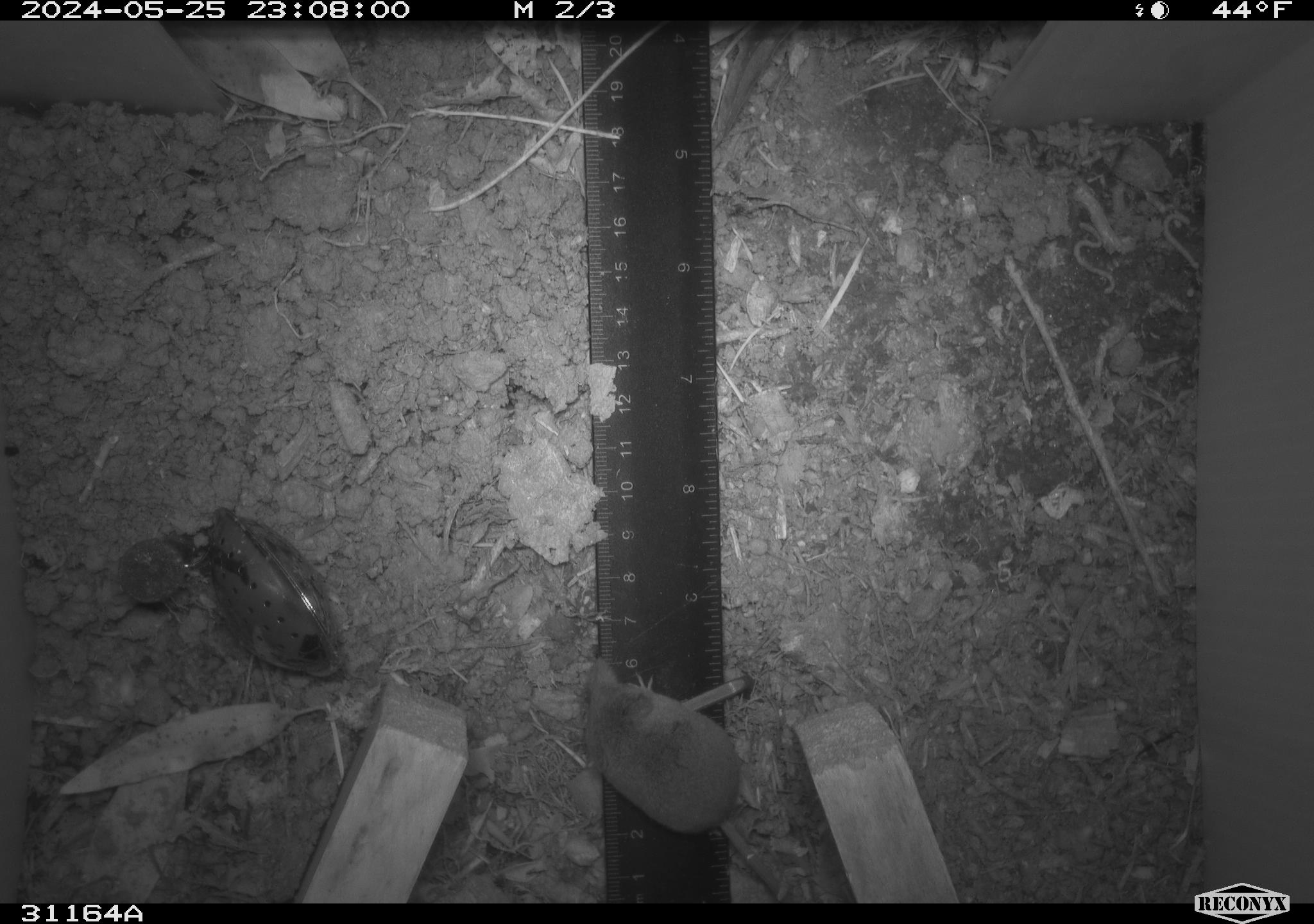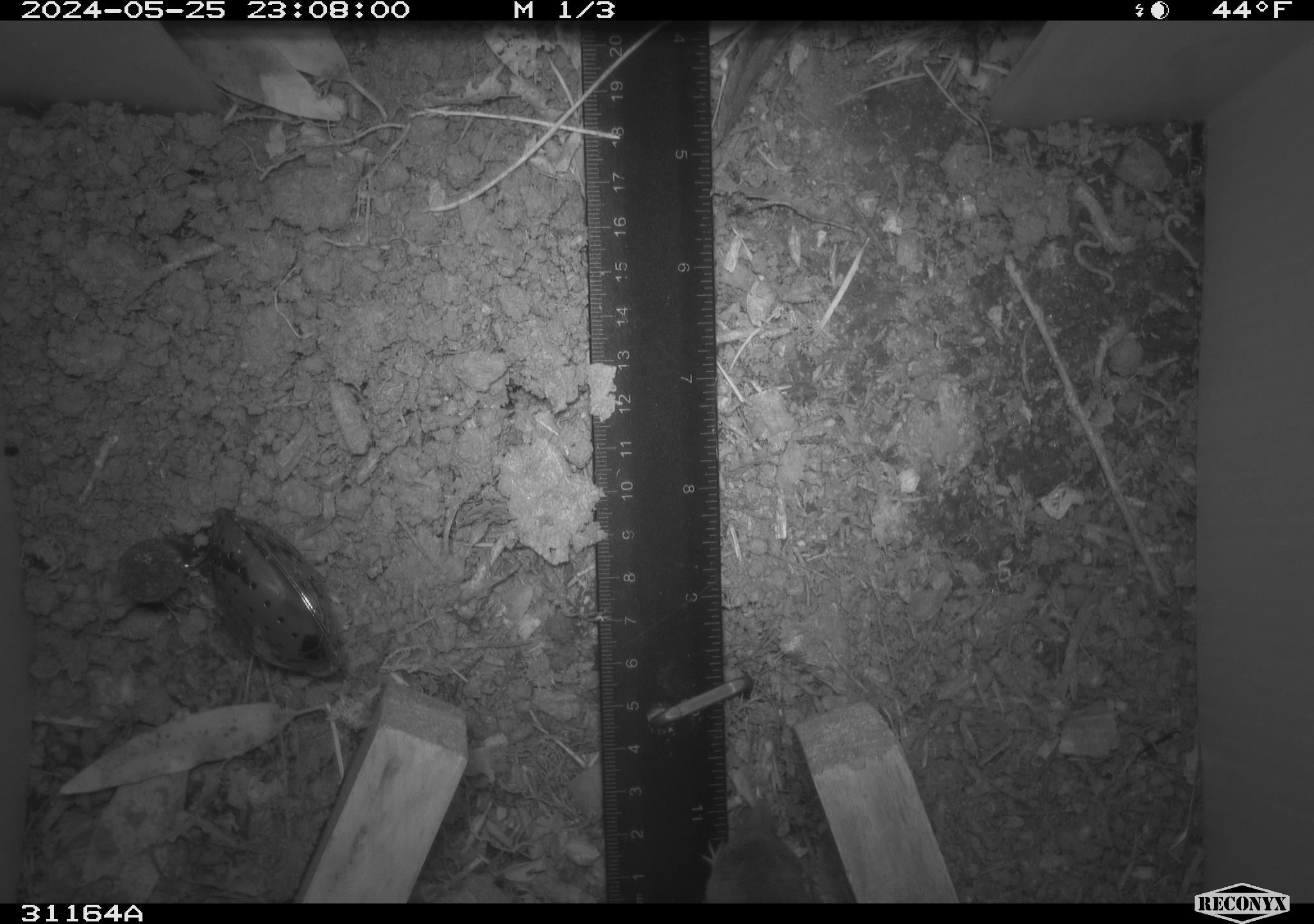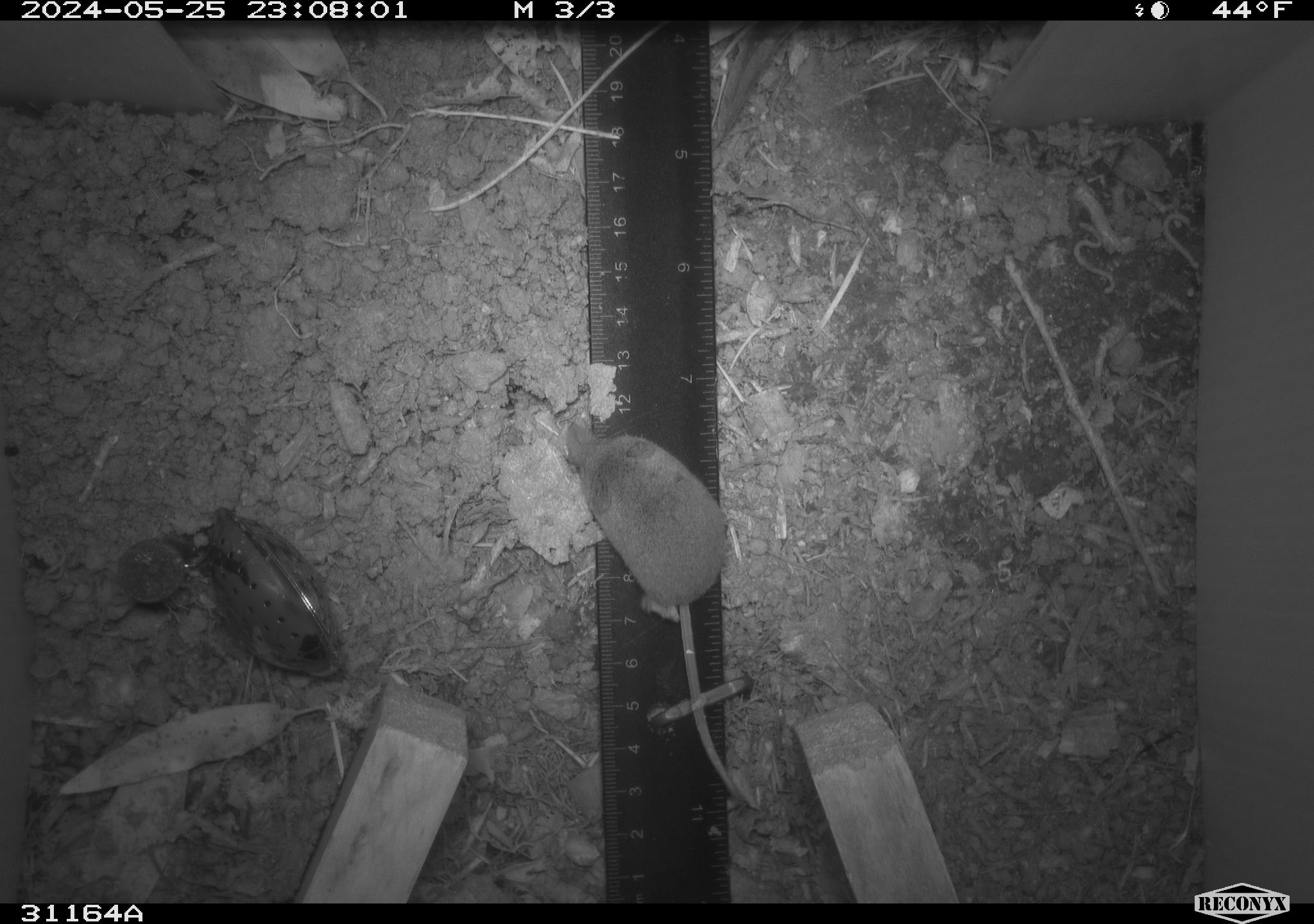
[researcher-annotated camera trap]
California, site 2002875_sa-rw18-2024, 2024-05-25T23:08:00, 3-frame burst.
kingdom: Animalia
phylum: Chordata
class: Mammalia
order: Eulipotyphla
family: Soricidae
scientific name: Soricidae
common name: shrews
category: soricidae family